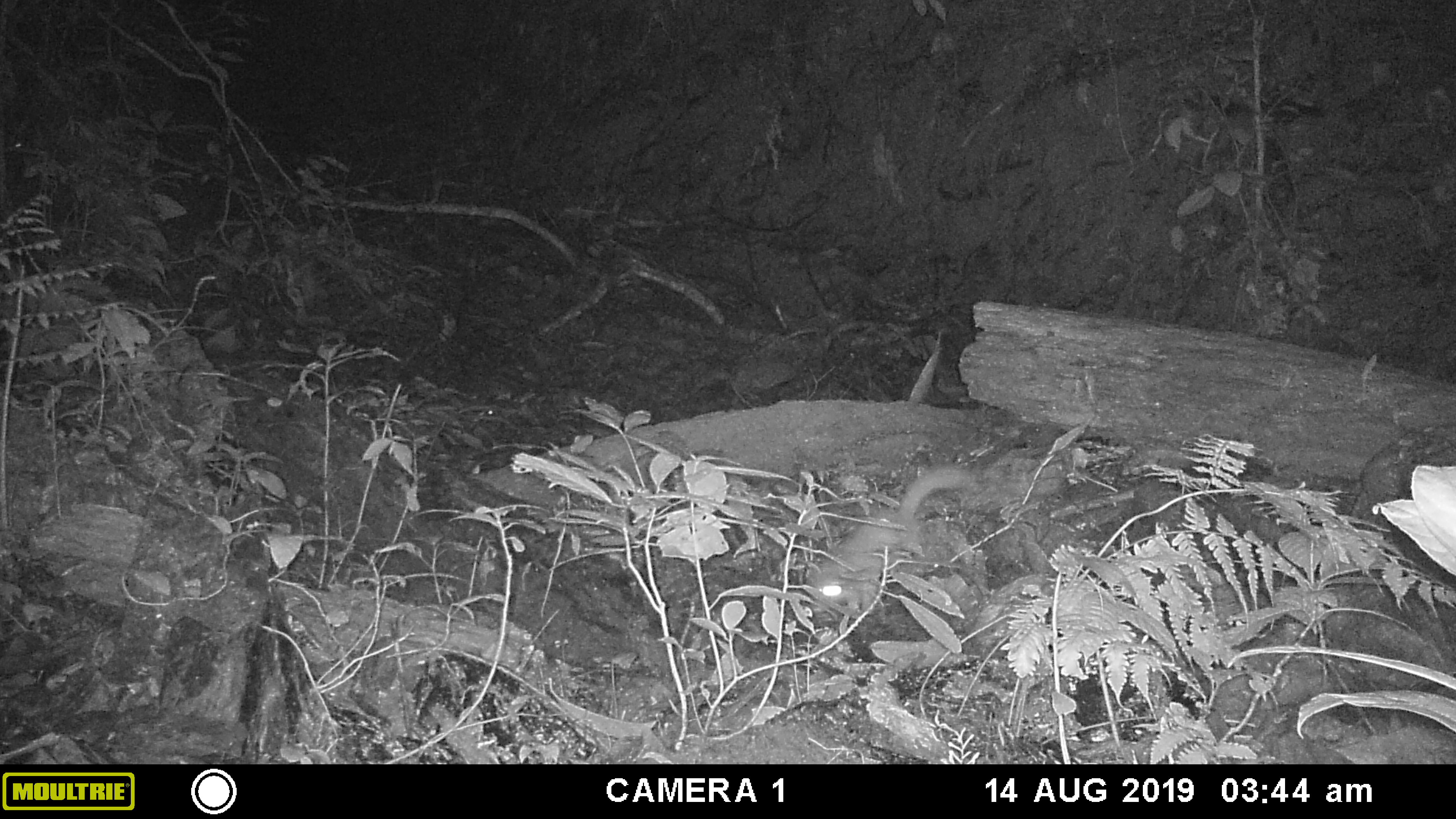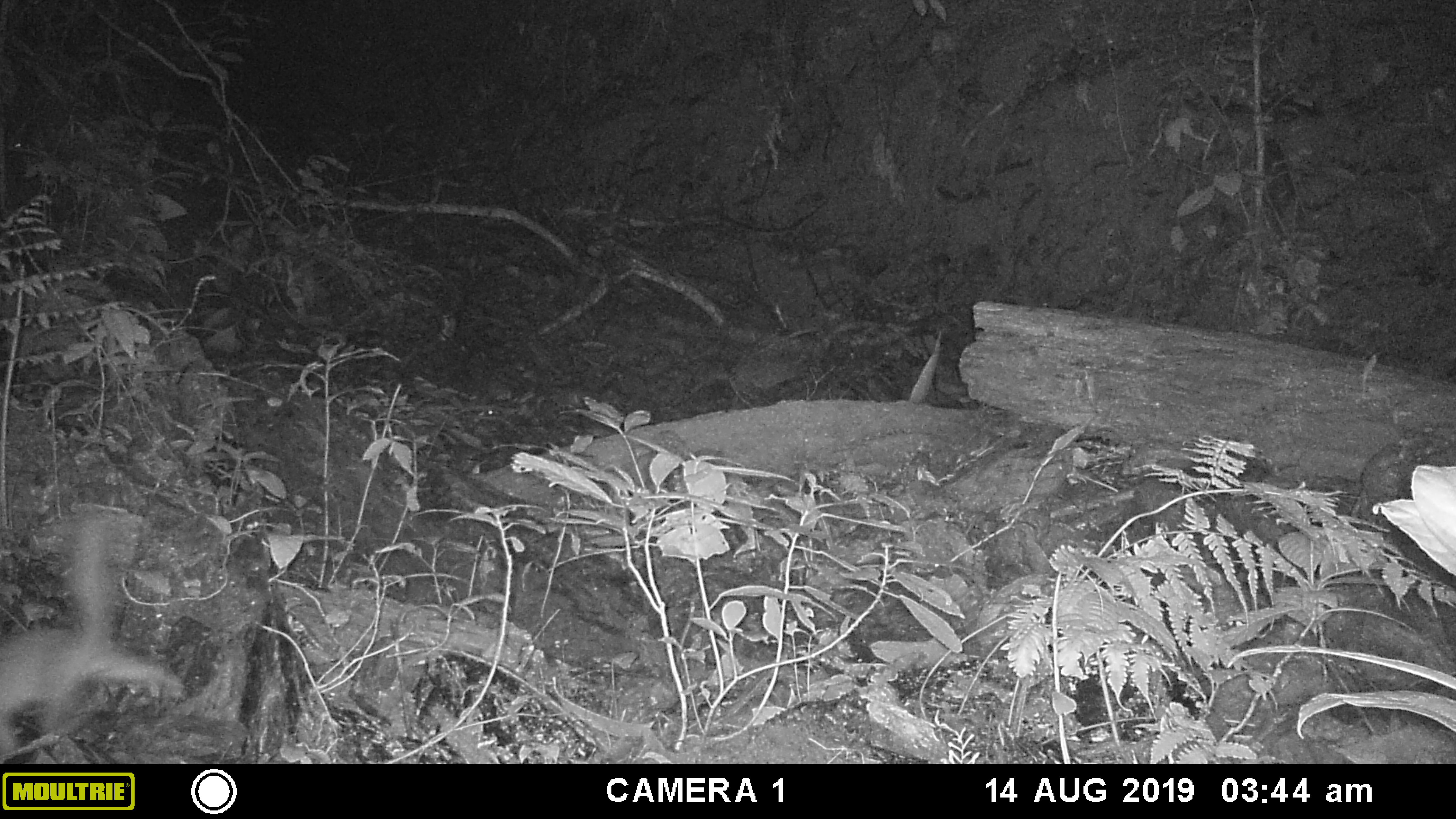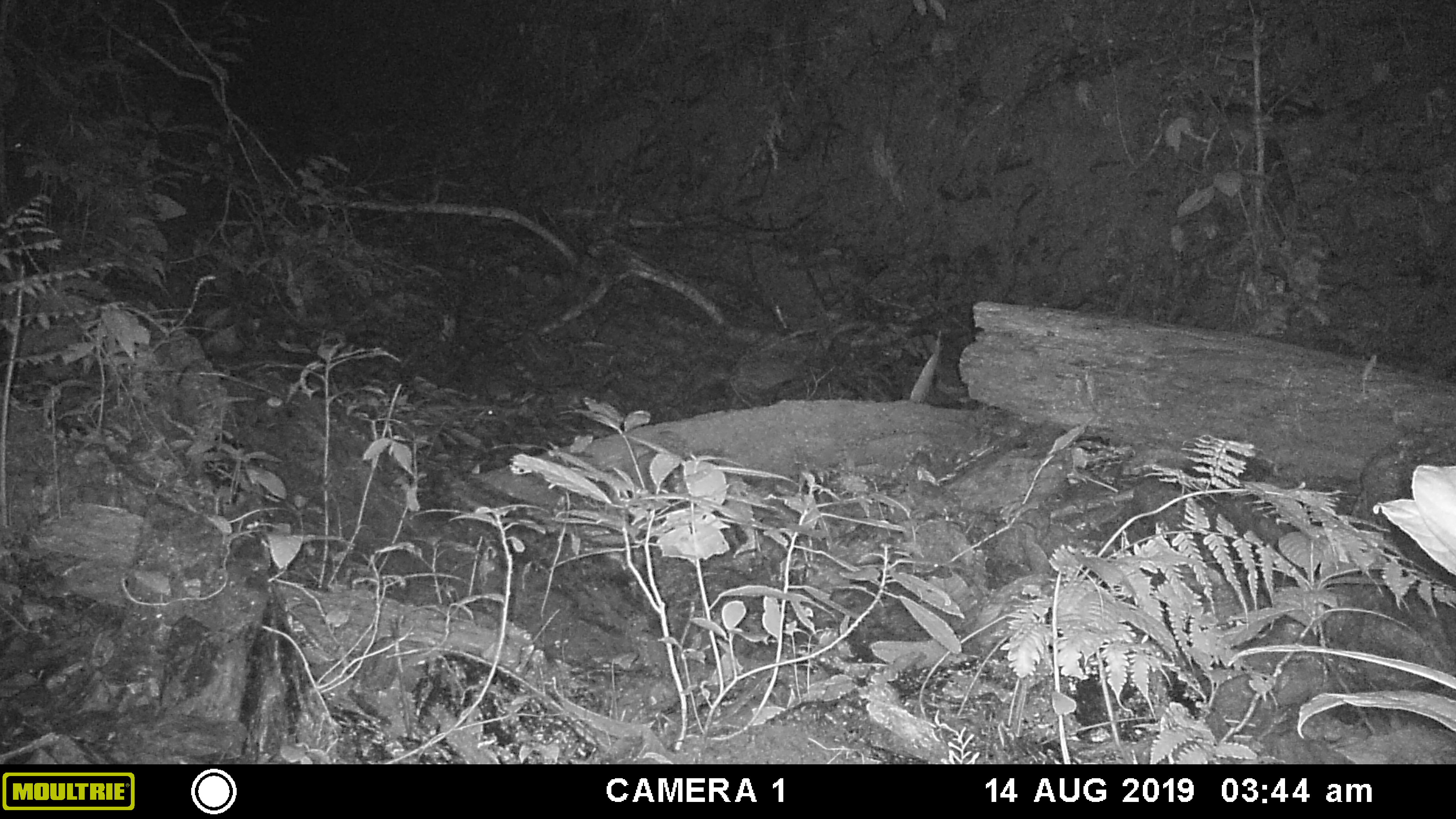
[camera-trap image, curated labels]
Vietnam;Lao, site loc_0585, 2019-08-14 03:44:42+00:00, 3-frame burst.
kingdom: Animalia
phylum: Chordata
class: Mammalia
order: Carnivora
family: Mustelidae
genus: Melogale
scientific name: Melogale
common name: ferret badger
Ferret badger (Melogale). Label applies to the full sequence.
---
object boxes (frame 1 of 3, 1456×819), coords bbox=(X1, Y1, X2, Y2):
ferret badger: bbox=(804, 467, 971, 618)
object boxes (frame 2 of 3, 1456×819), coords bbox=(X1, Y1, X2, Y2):
ferret badger: bbox=(0, 509, 184, 764)